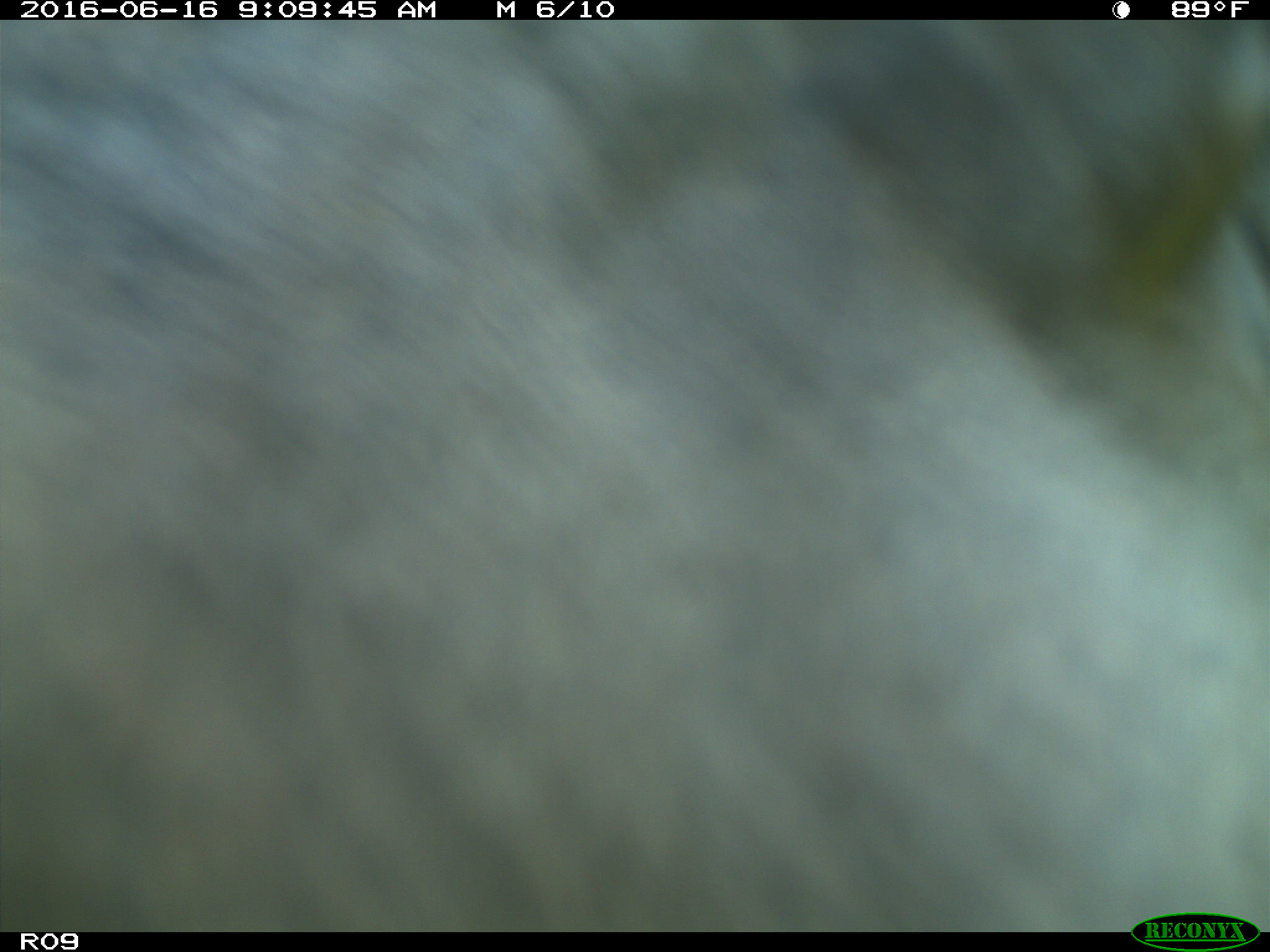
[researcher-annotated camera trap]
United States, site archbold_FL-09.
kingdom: Animalia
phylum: Chordata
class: Mammalia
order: Artiodactyla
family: Bovidae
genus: Bos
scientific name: Bos taurus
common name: domestic cow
Bos taurus (domestic cow).